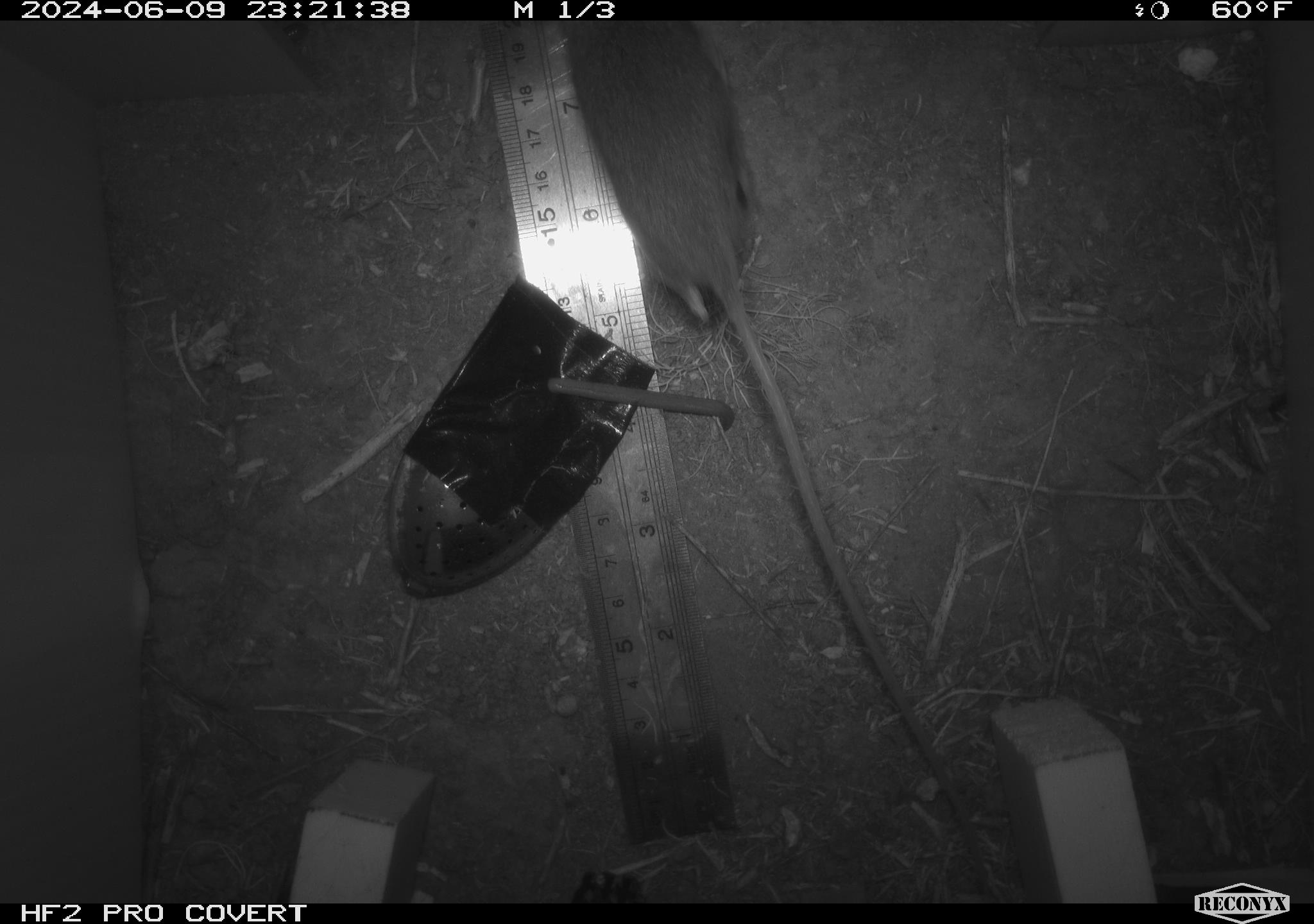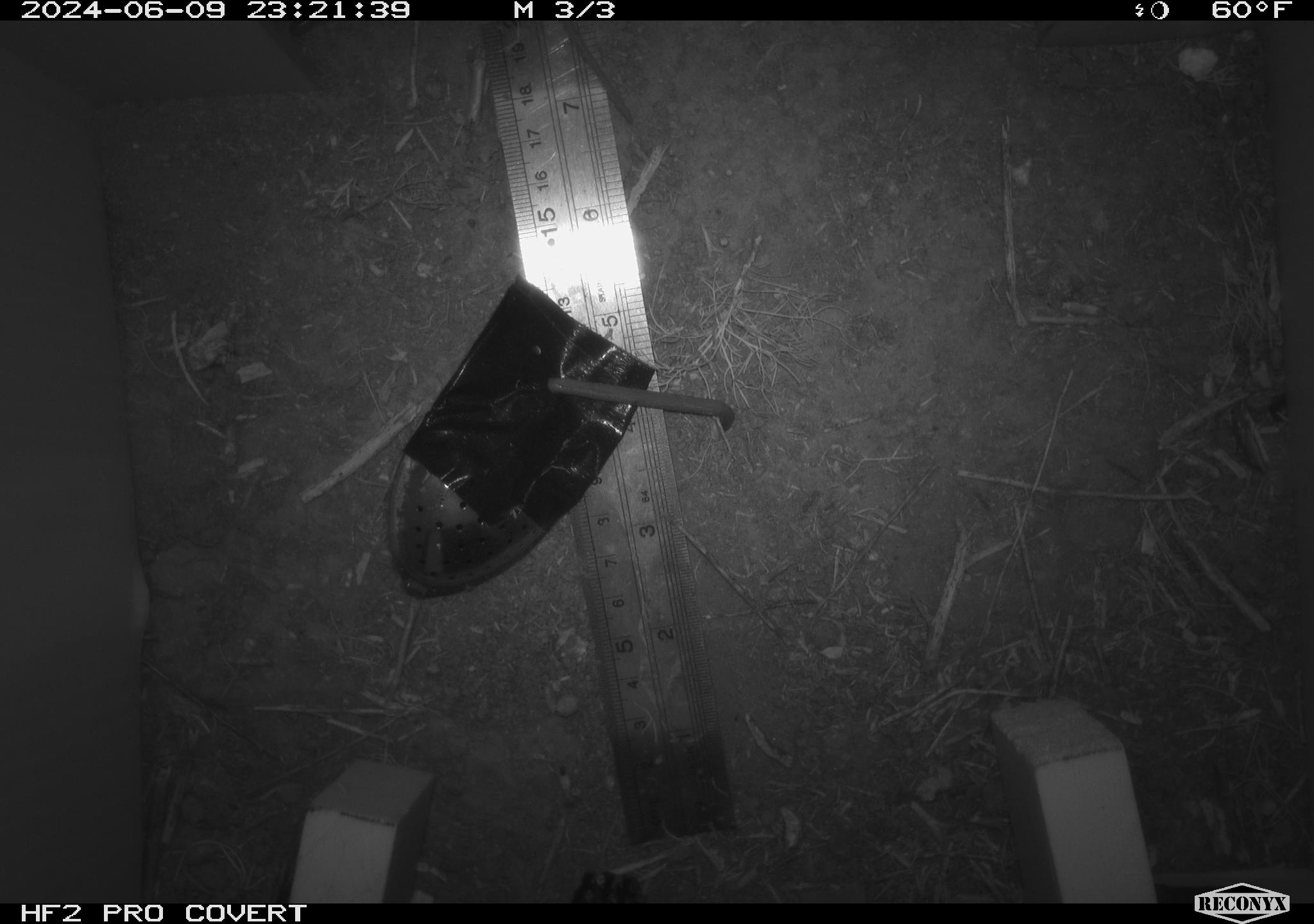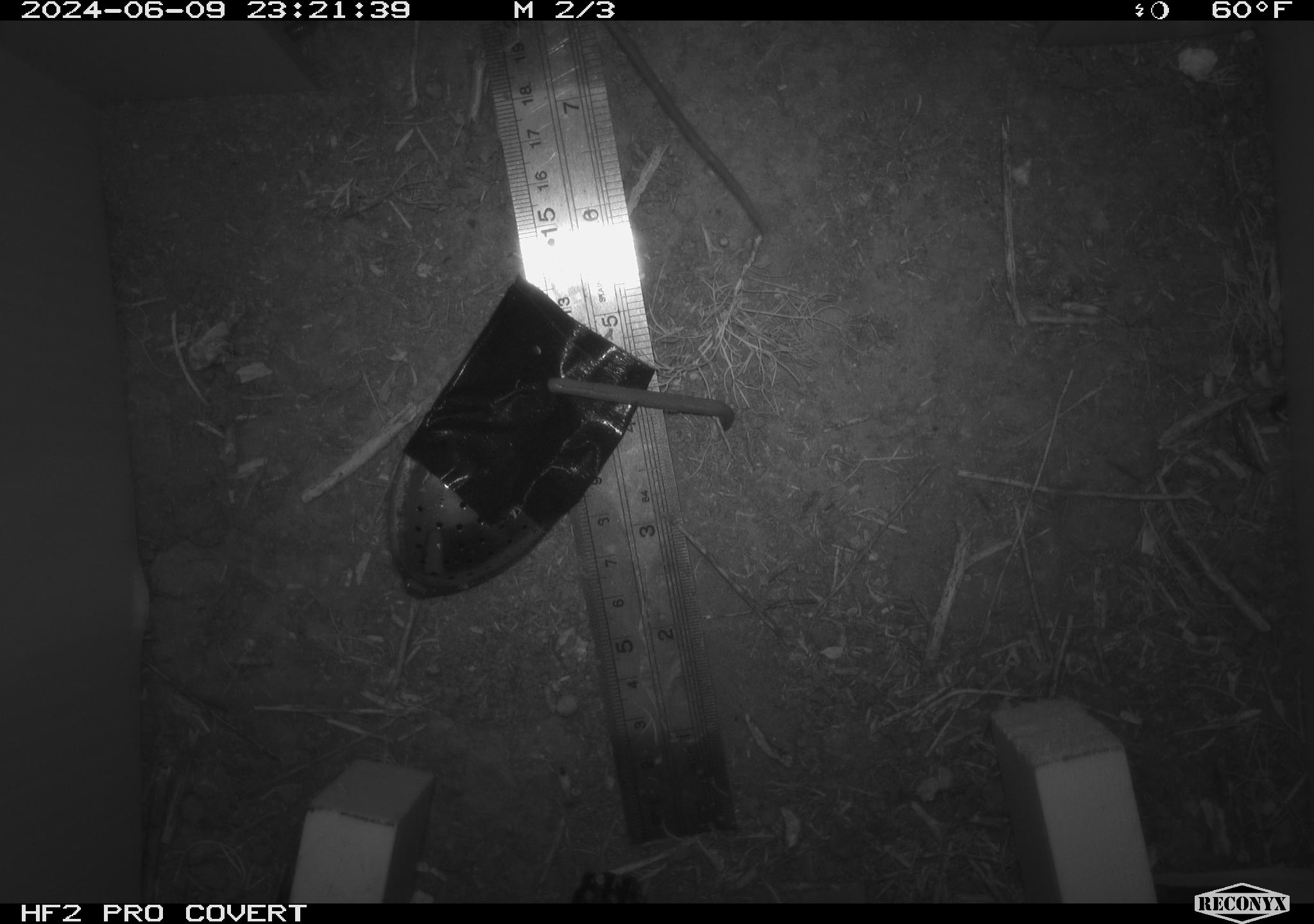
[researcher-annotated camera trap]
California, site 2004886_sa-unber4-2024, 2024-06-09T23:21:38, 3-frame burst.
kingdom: Animalia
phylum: Chordata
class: Mammalia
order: Rodentia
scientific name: Rodentia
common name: mouse species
Mouse species (Rodentia).